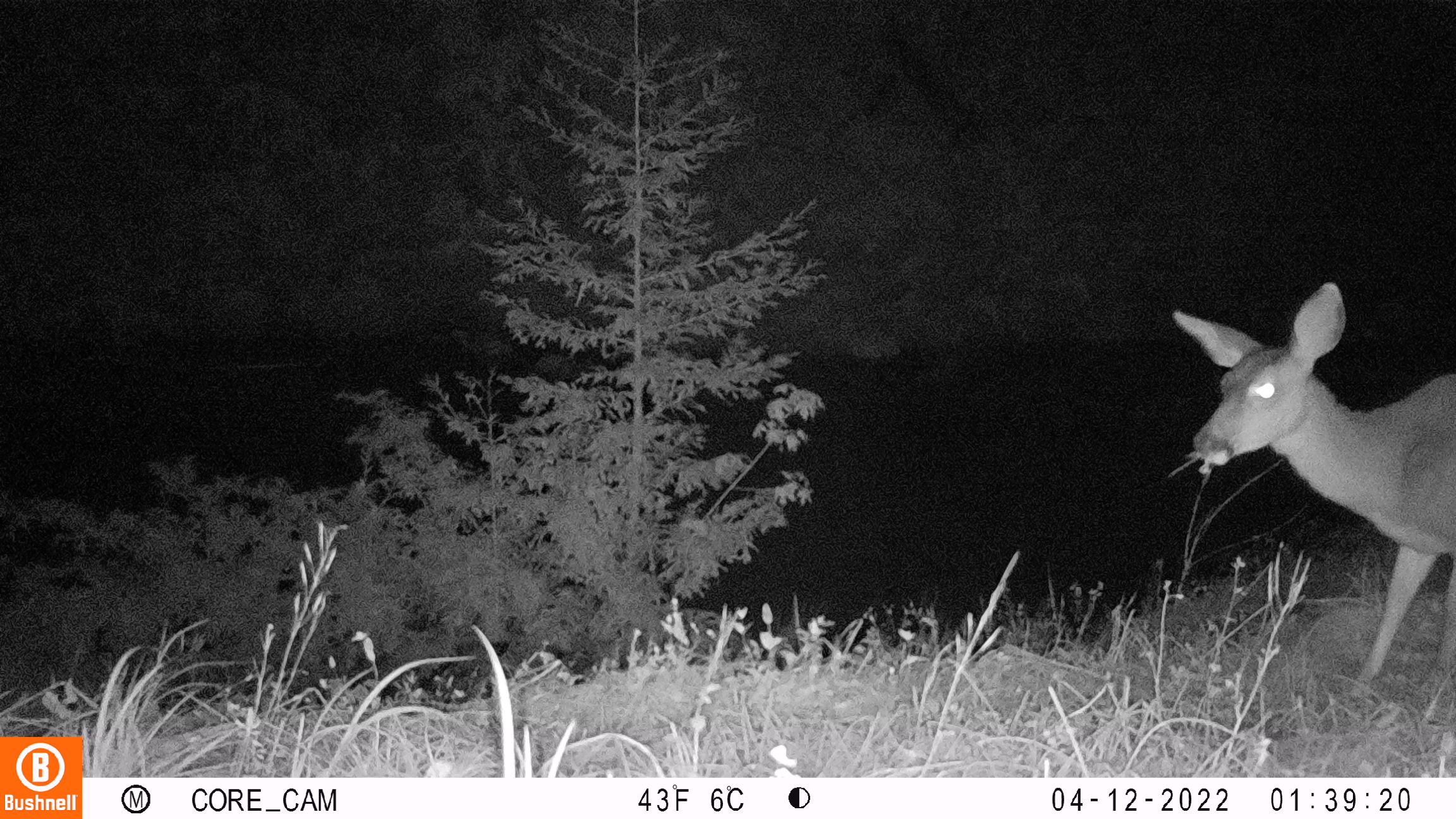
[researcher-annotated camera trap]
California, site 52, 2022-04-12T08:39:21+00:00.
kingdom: Animalia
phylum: Chordata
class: Mammalia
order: Artiodactyla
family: Cervidae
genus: Odocoileus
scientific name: Odocoileus hemionus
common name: mule deer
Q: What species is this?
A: Mule deer (Odocoileus hemionus).